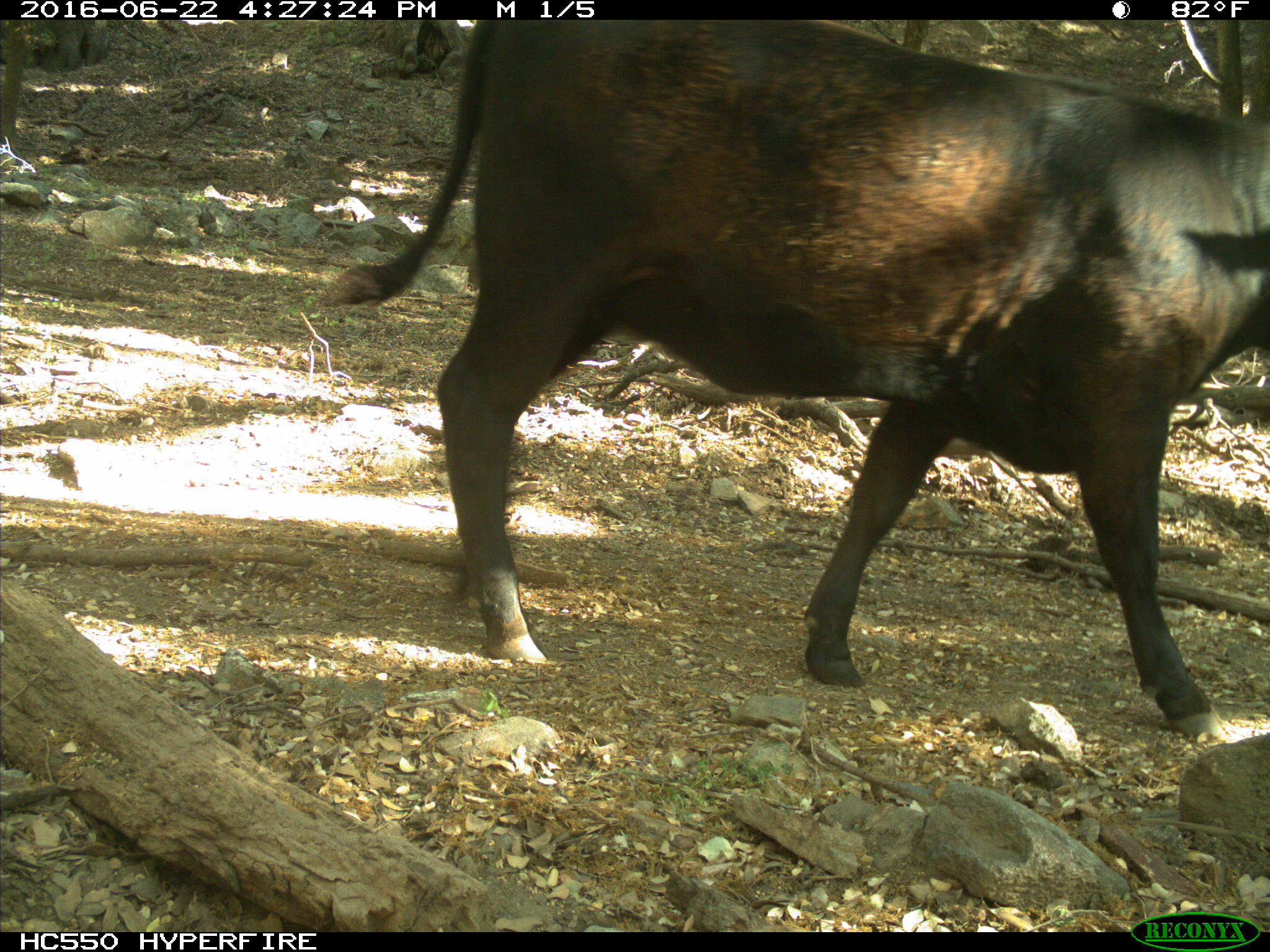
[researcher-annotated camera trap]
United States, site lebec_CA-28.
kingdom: Animalia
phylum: Chordata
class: Mammalia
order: Artiodactyla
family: Bovidae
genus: Bos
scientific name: Bos taurus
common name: domestic cow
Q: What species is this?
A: Bos taurus (domestic cow).